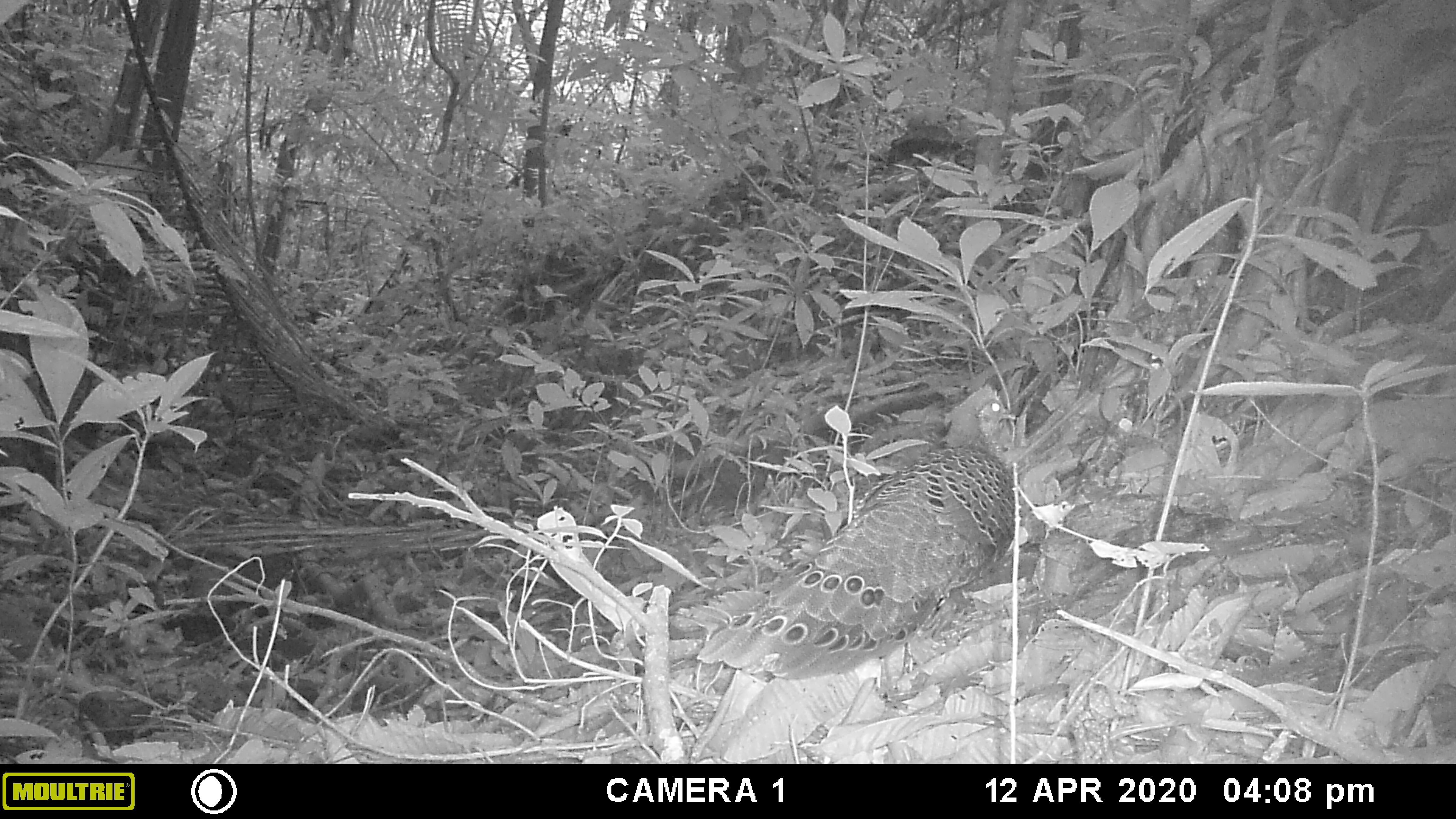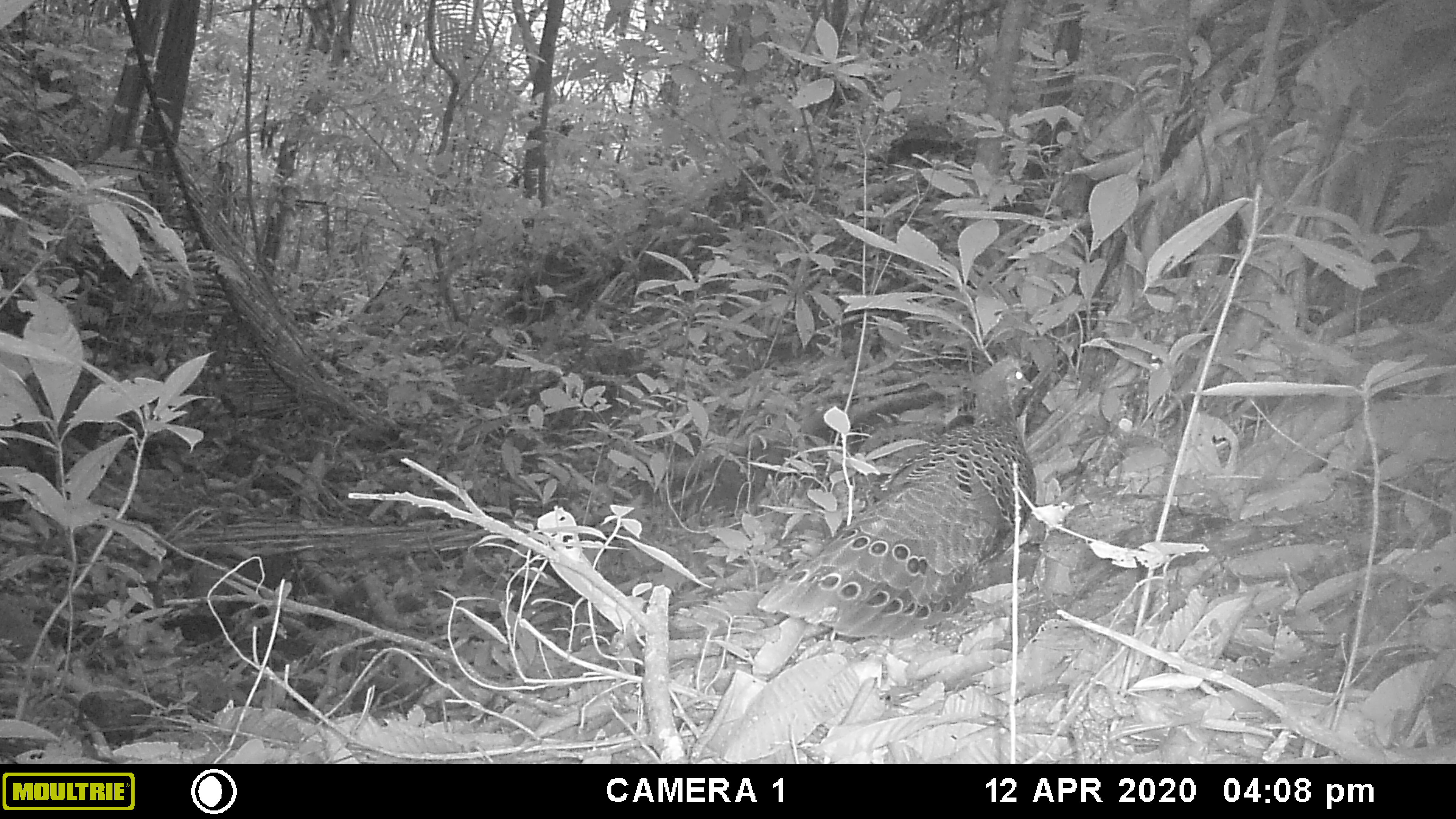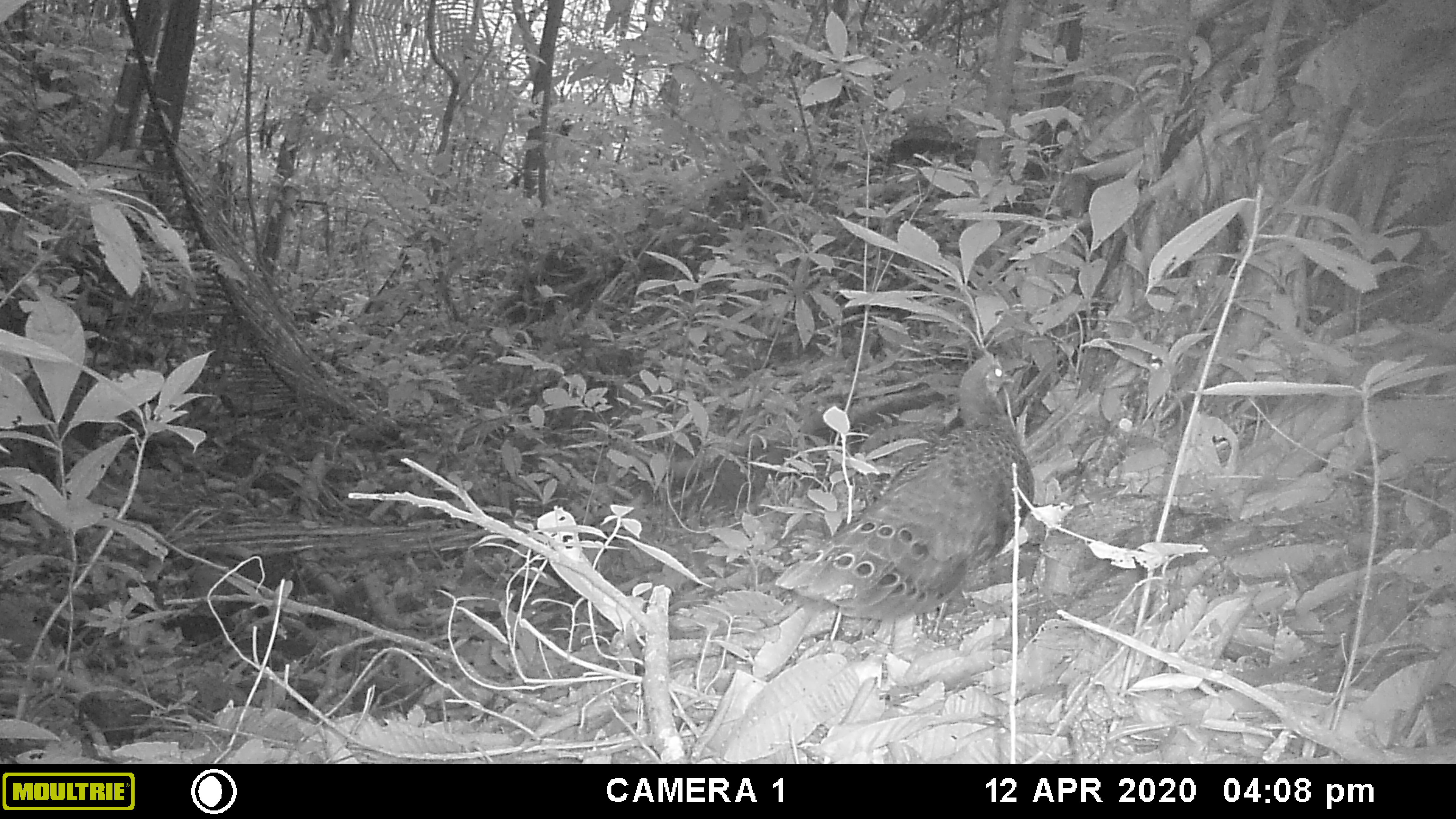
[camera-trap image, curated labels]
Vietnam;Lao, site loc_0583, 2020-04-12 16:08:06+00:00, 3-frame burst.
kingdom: Animalia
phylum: Chordata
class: Aves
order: Galliformes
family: Phasianidae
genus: Polyplectron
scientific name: Polyplectron bicalcaratum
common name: gray peacock-pheasant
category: grey peacock pheasant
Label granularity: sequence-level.